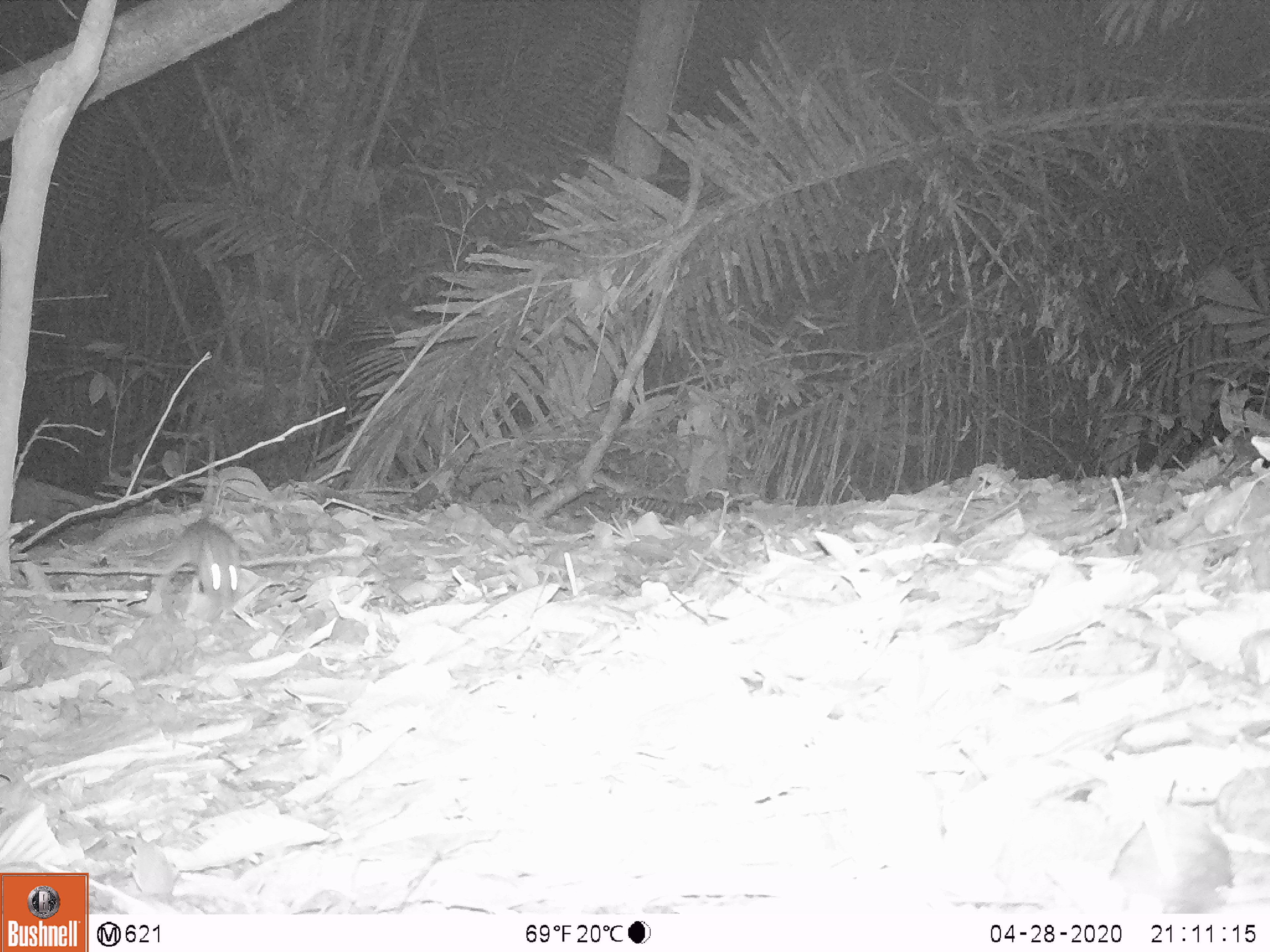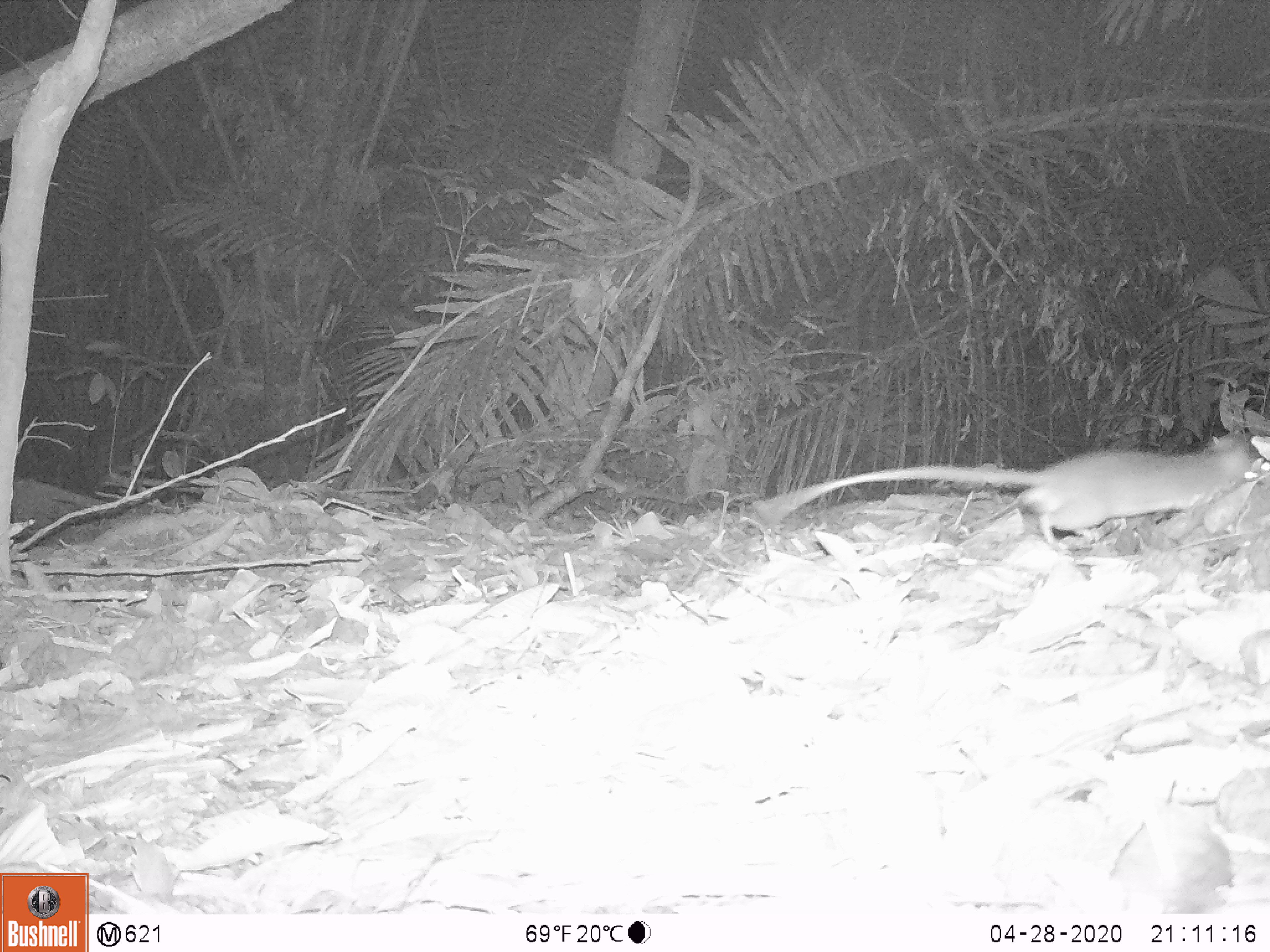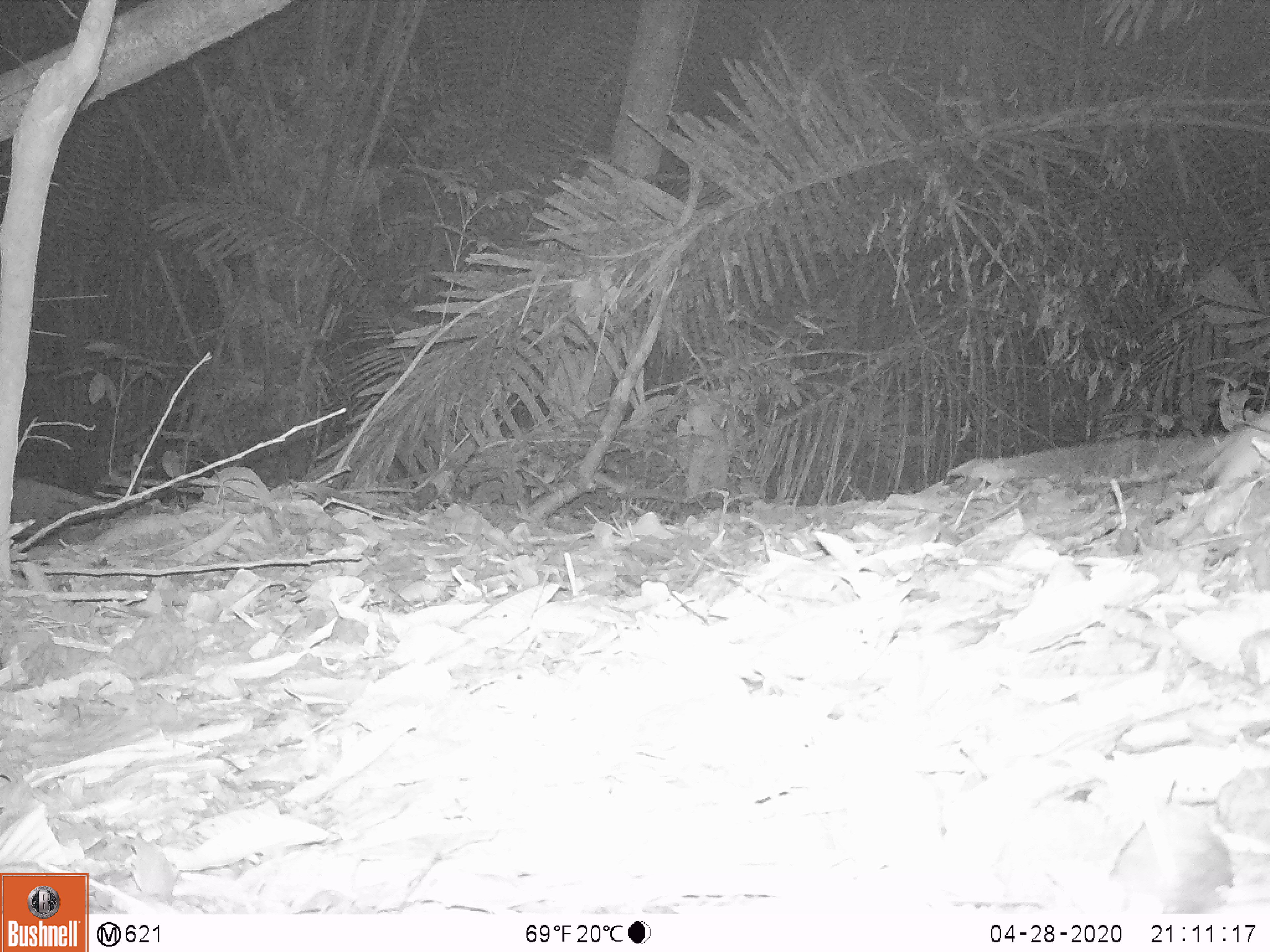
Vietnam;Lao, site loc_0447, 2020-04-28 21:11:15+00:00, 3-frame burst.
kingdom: Animalia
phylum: Chordata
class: Mammalia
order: Rodentia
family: Muridae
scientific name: Muridae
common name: old-world mice and rats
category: unidentified murid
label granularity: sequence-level